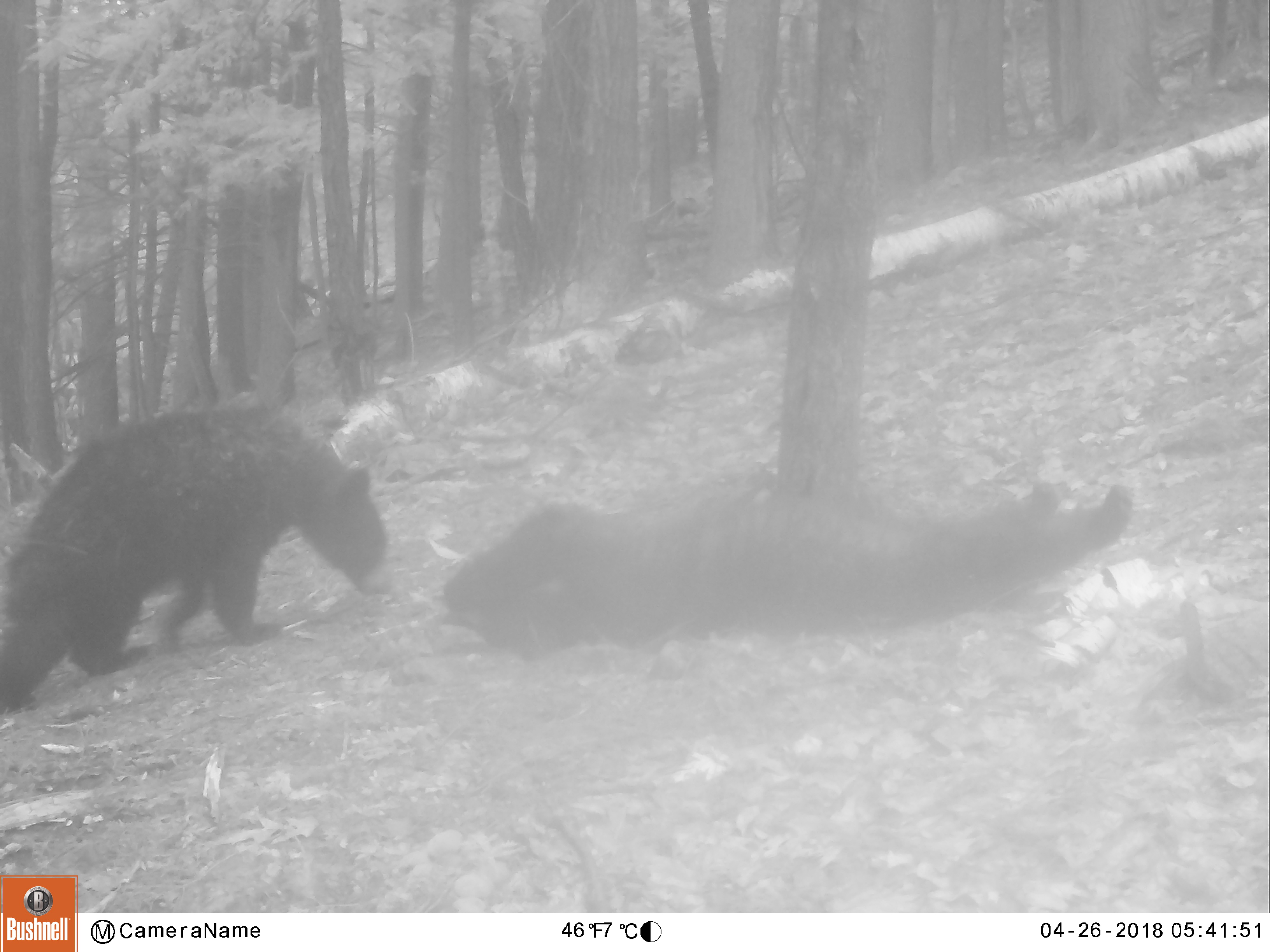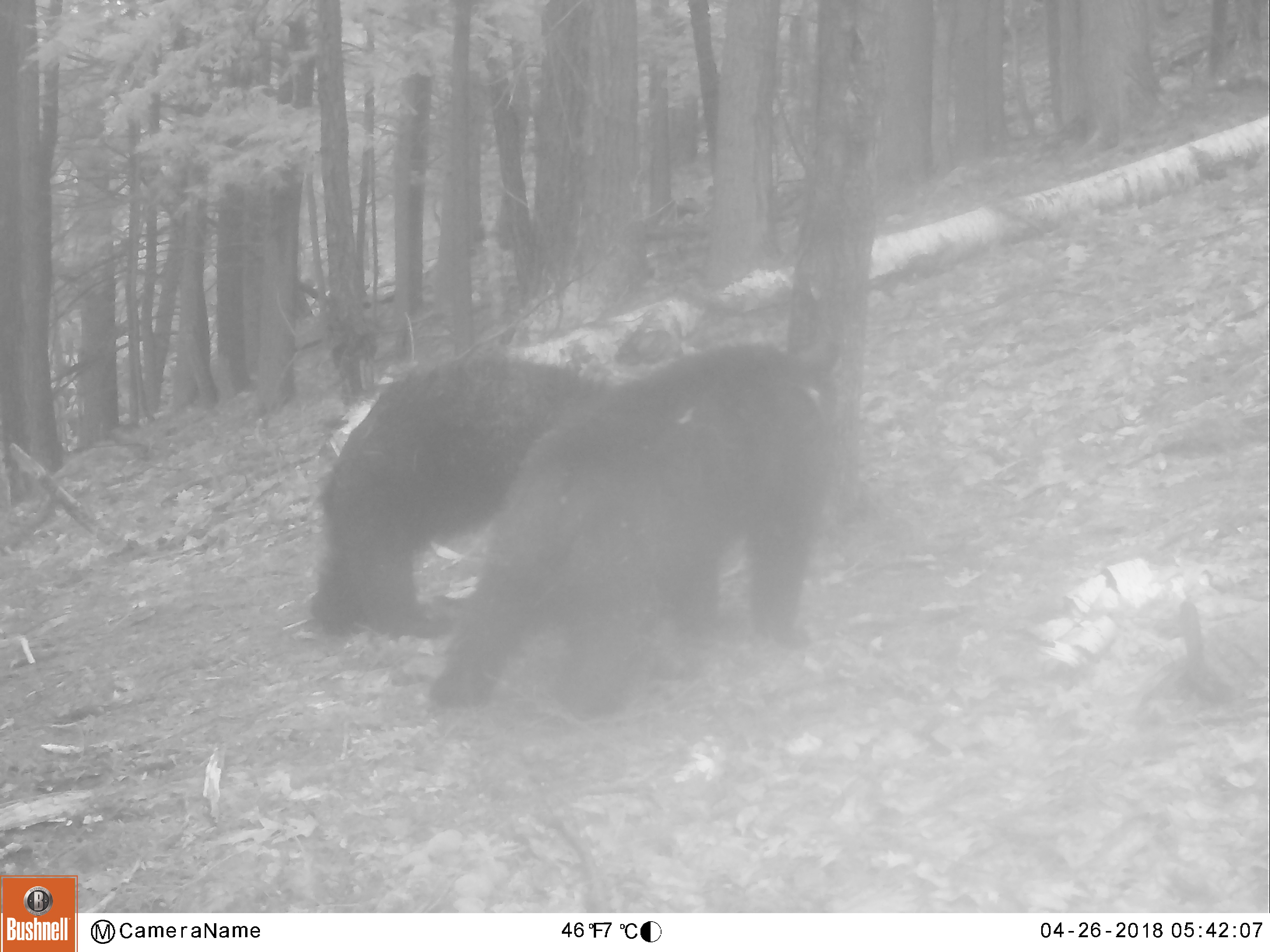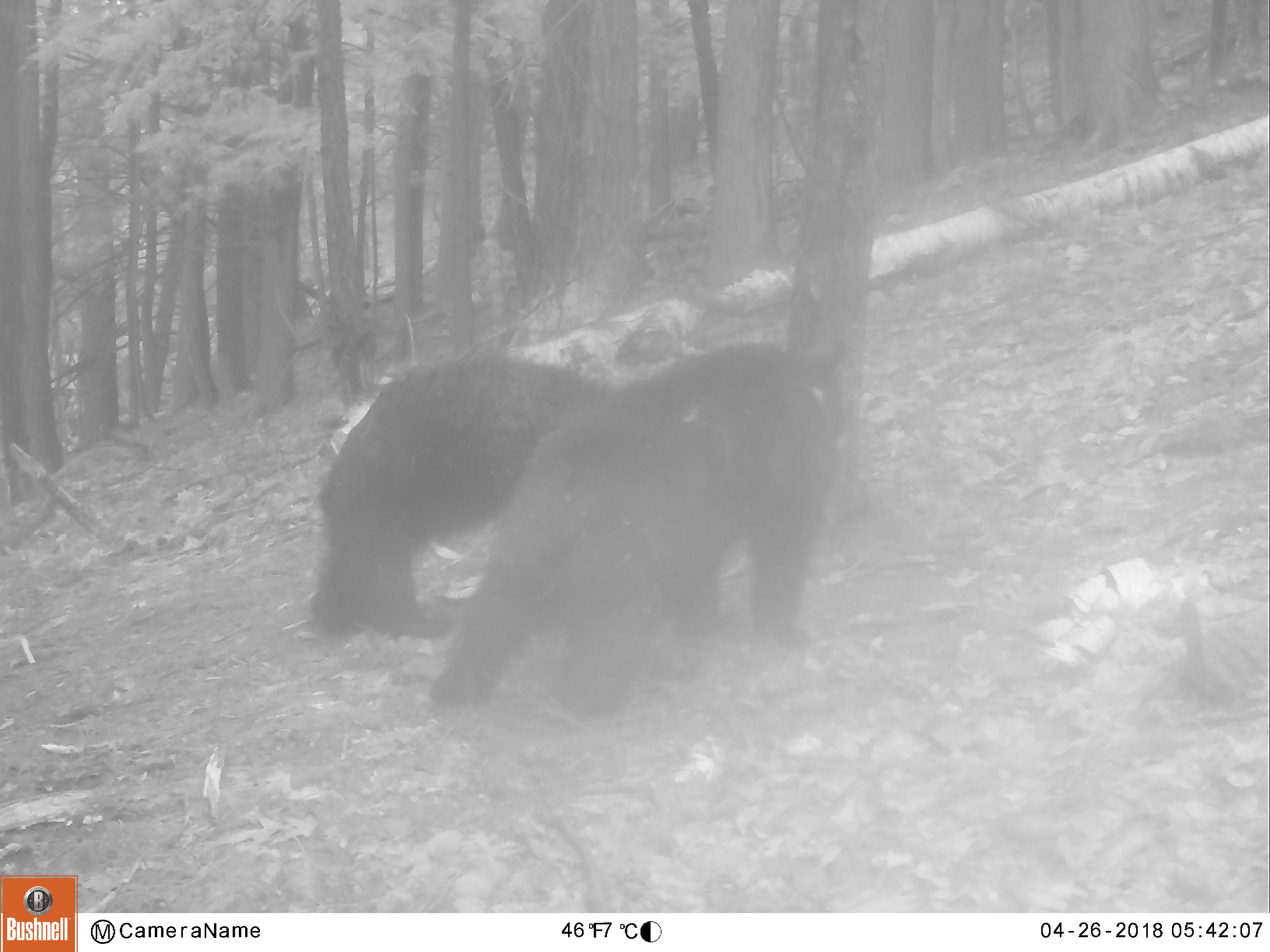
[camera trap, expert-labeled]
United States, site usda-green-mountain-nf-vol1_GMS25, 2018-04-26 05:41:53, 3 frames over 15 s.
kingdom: Animalia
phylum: Chordata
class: Mammalia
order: Carnivora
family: Ursidae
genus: Ursus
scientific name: Ursus americanus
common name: black bear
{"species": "black bear (Ursus americanus)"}